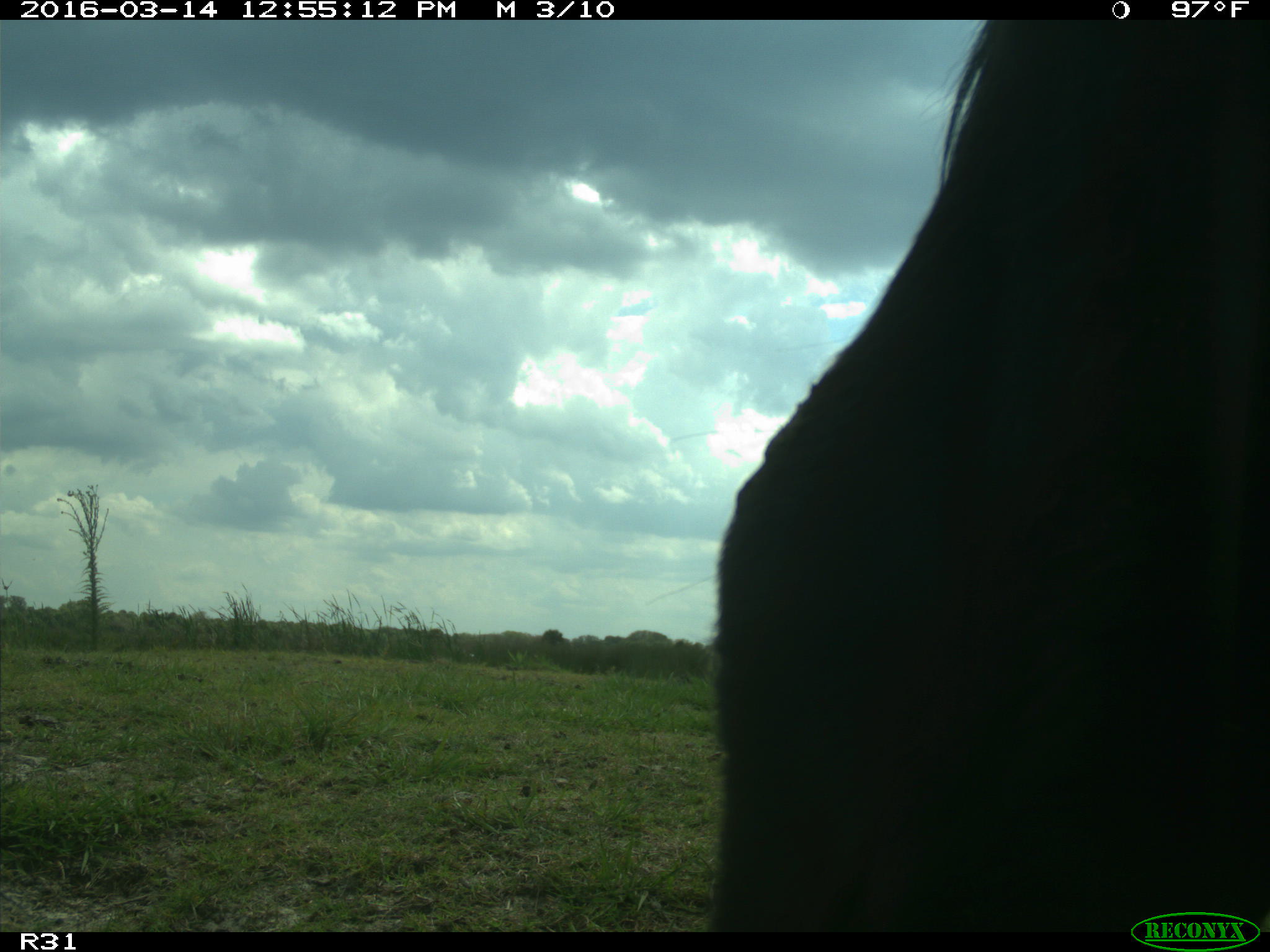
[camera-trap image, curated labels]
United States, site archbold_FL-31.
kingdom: Animalia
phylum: Chordata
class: Mammalia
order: Artiodactyla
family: Bovidae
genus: Bos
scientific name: Bos taurus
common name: domestic cow